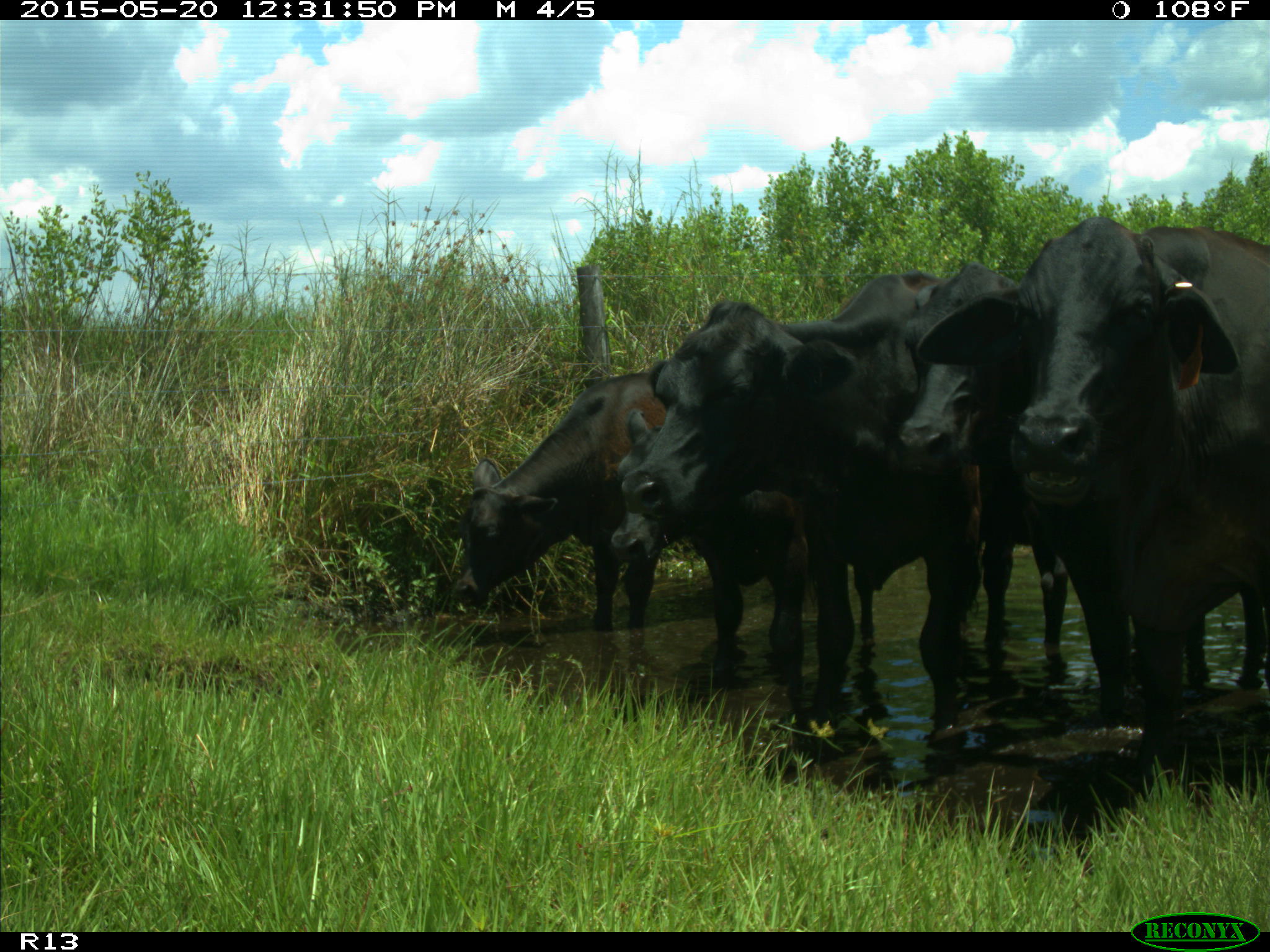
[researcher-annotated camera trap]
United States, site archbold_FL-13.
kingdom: Animalia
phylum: Chordata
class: Mammalia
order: Artiodactyla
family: Bovidae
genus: Bos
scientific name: Bos taurus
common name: domestic cow